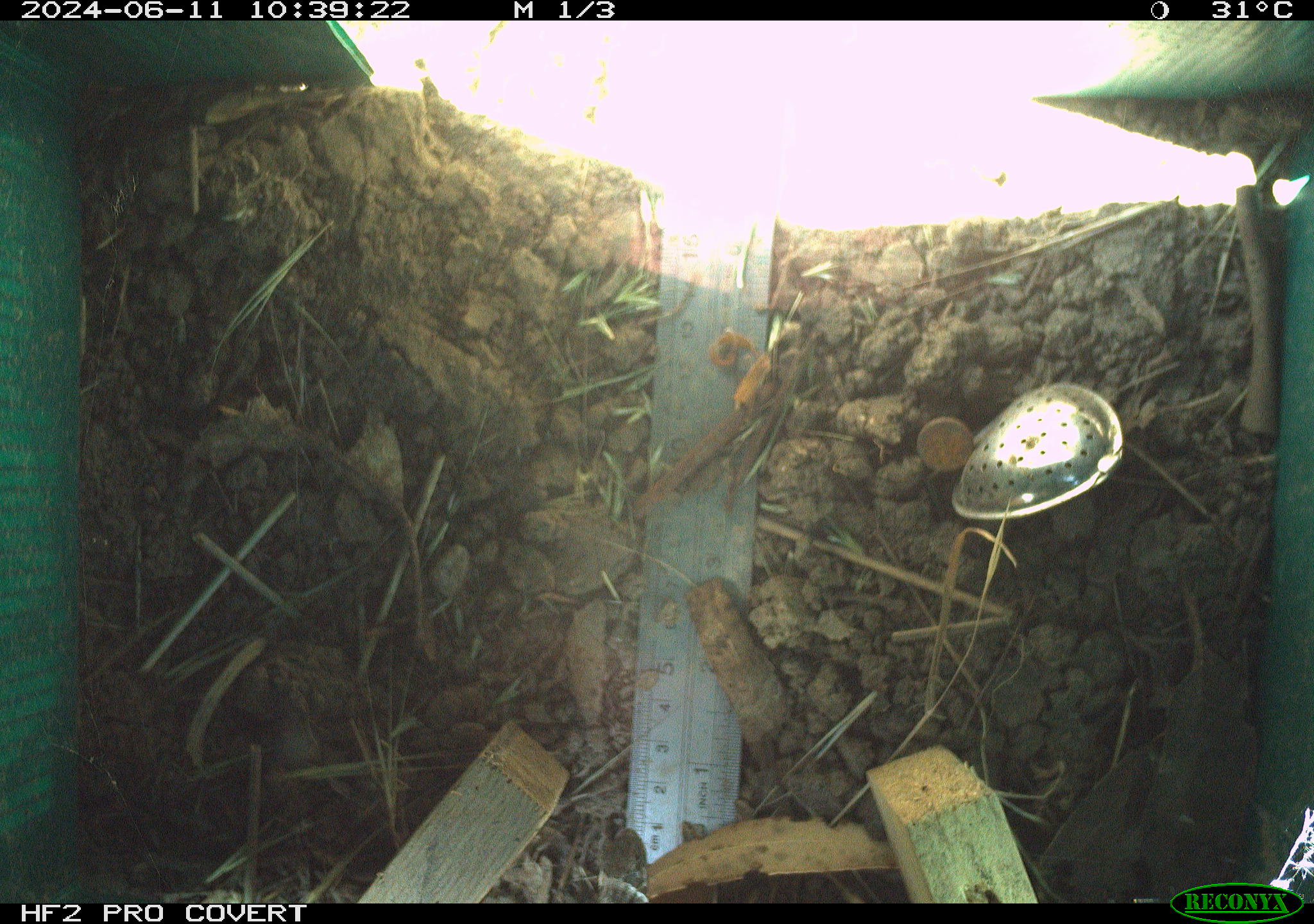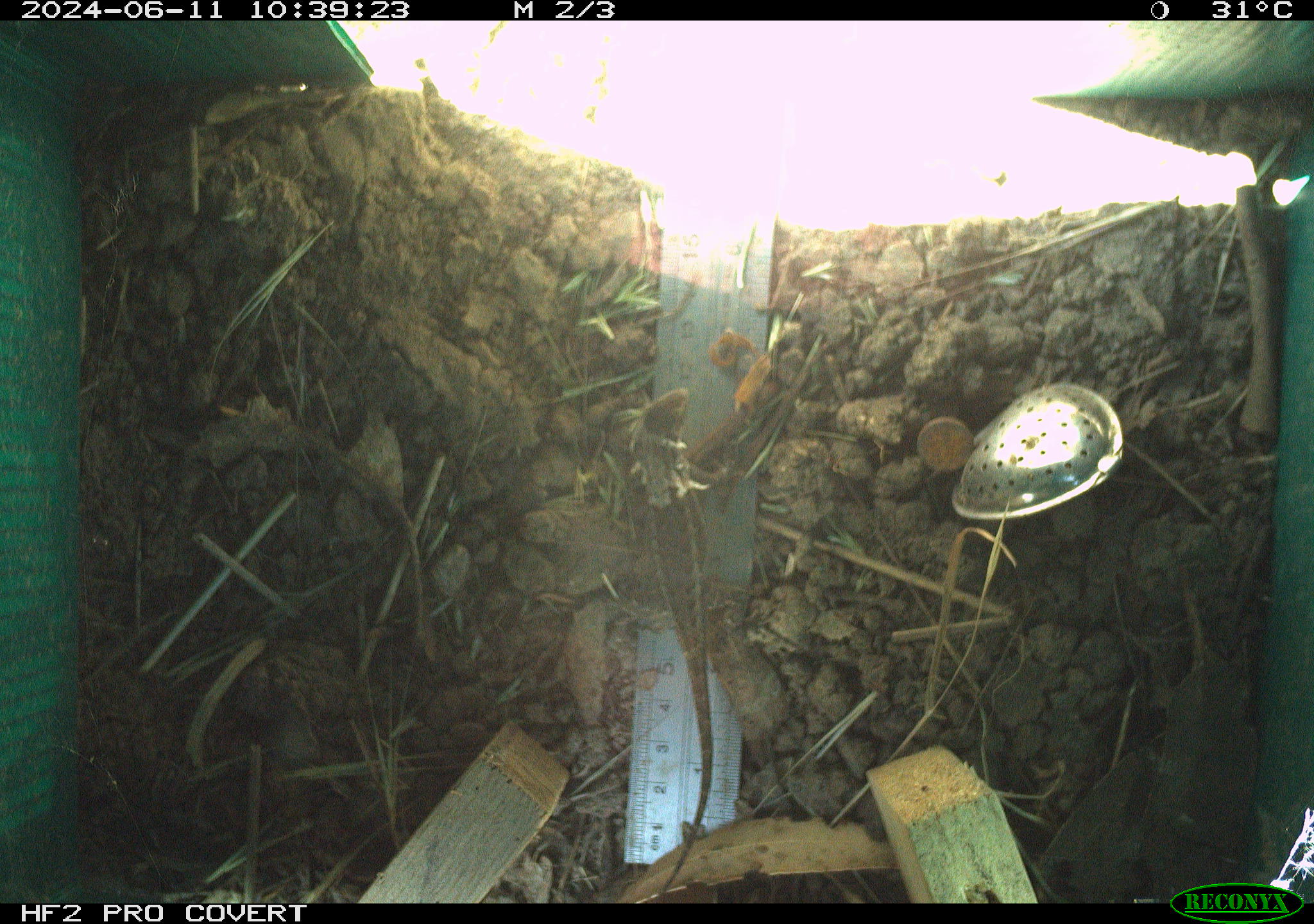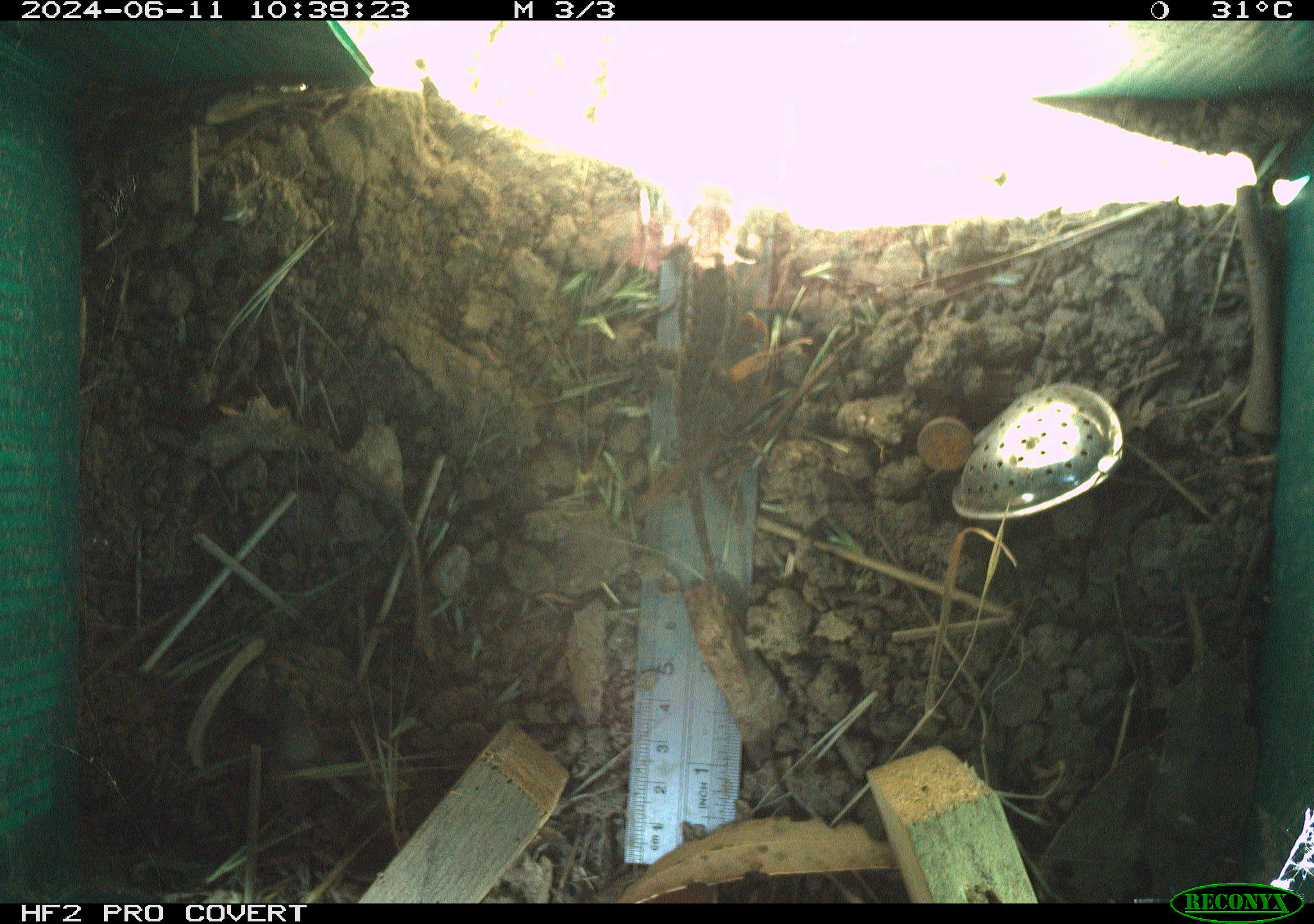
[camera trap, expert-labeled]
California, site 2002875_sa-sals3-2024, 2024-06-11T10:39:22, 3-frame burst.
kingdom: Animalia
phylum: Chordata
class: Reptilia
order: Squamata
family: Phrynosomatidae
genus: Sceloporus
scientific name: Sceloporus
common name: spiny lizards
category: sceloporus species